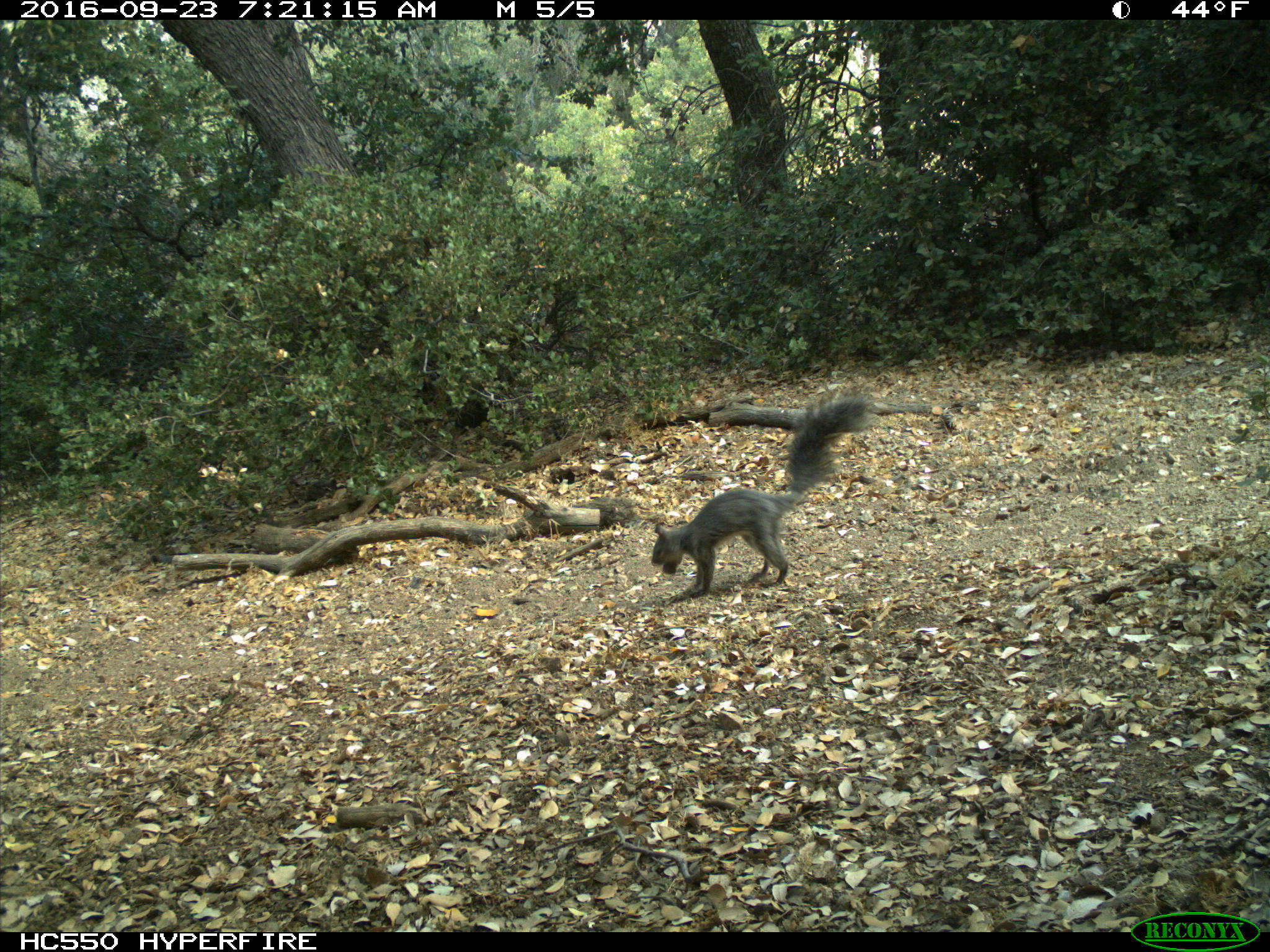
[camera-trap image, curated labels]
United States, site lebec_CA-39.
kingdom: Animalia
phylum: Chordata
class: Mammalia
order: Rodentia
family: Sciuridae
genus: Sciurus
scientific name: Sciurus carolinensis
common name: eastern gray squirrel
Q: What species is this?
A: Sciurus carolinensis (eastern gray squirrel).